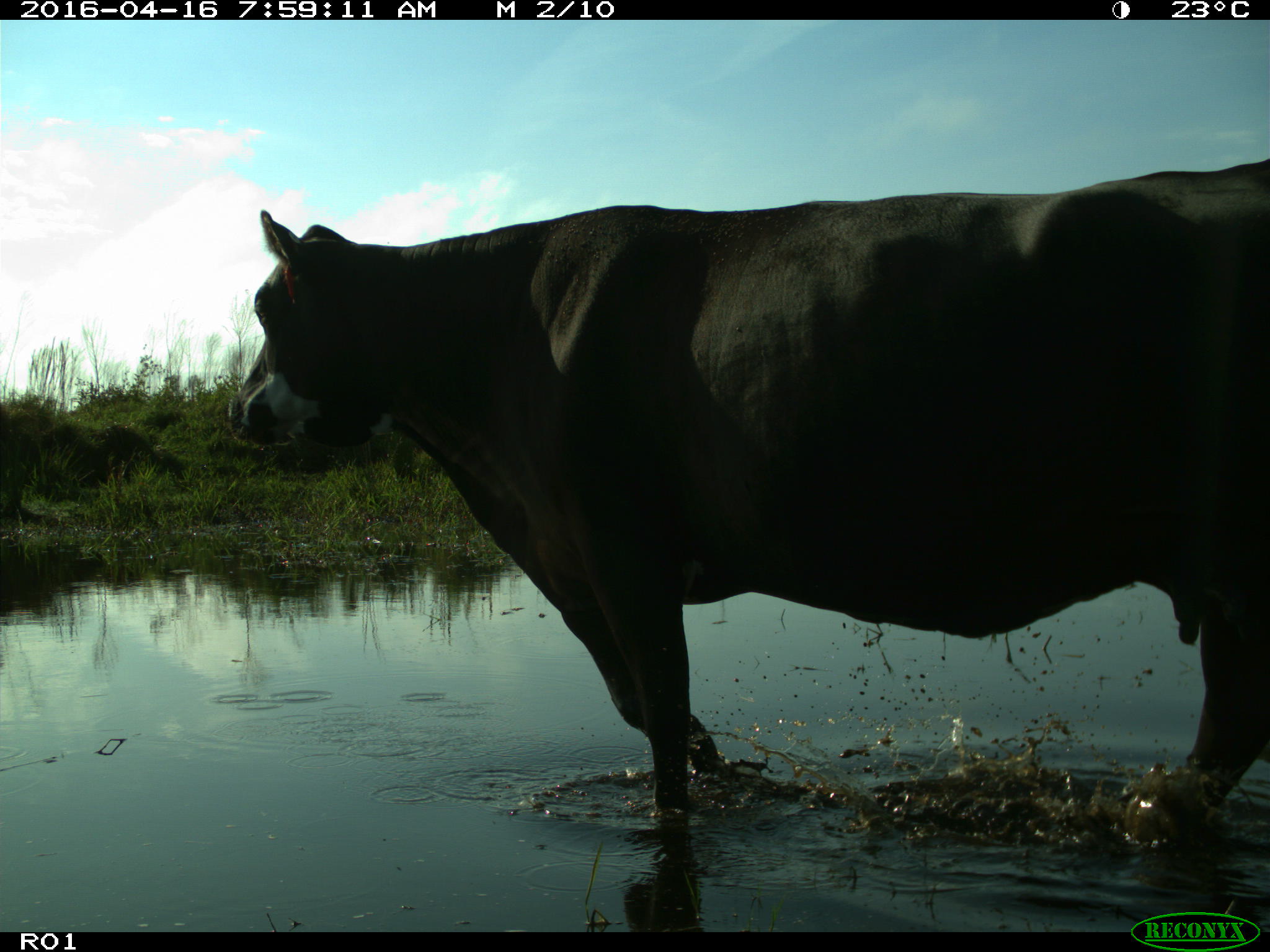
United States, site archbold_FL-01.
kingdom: Animalia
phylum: Chordata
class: Mammalia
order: Artiodactyla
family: Bovidae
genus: Bos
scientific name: Bos taurus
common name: domestic cow